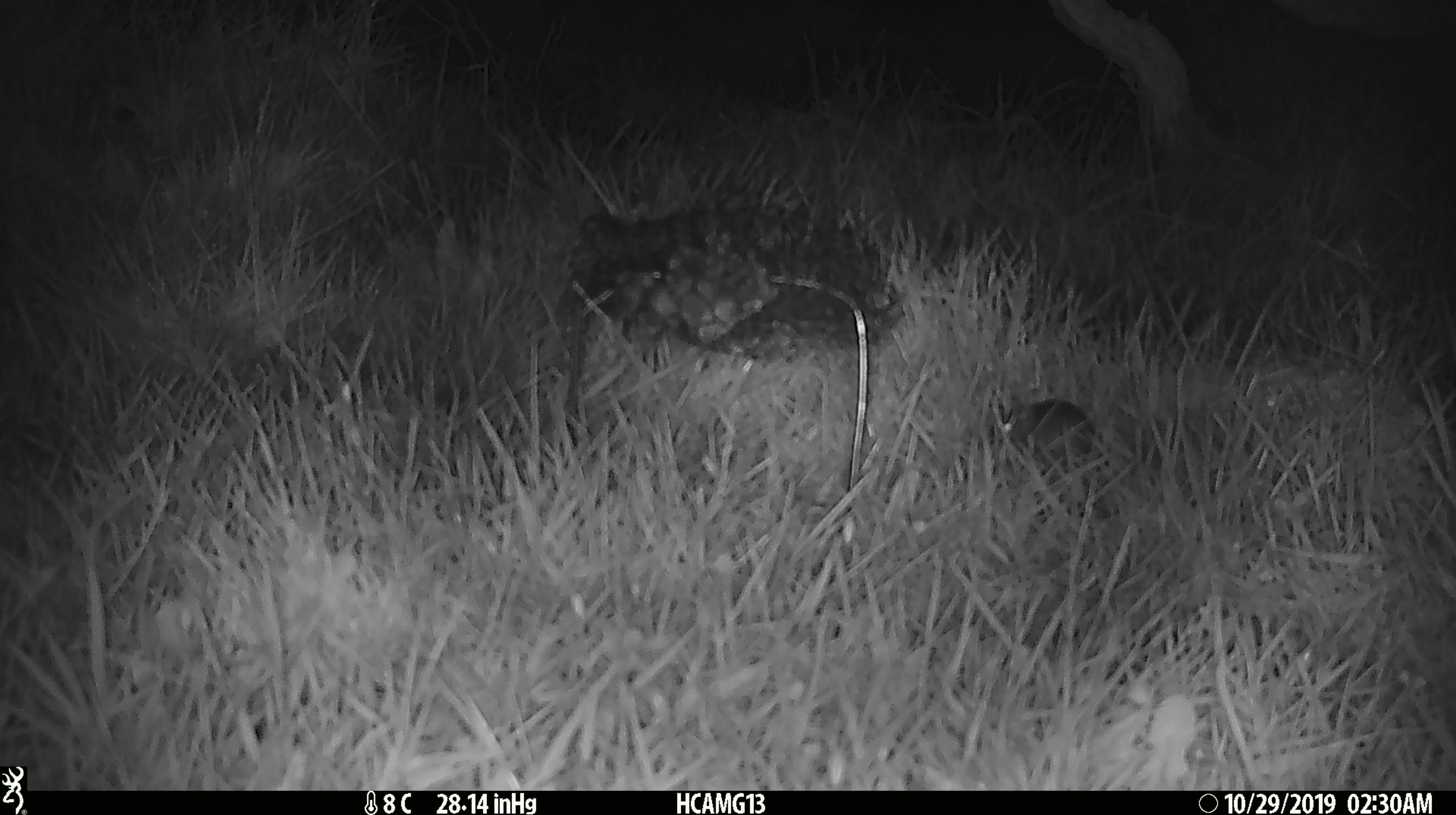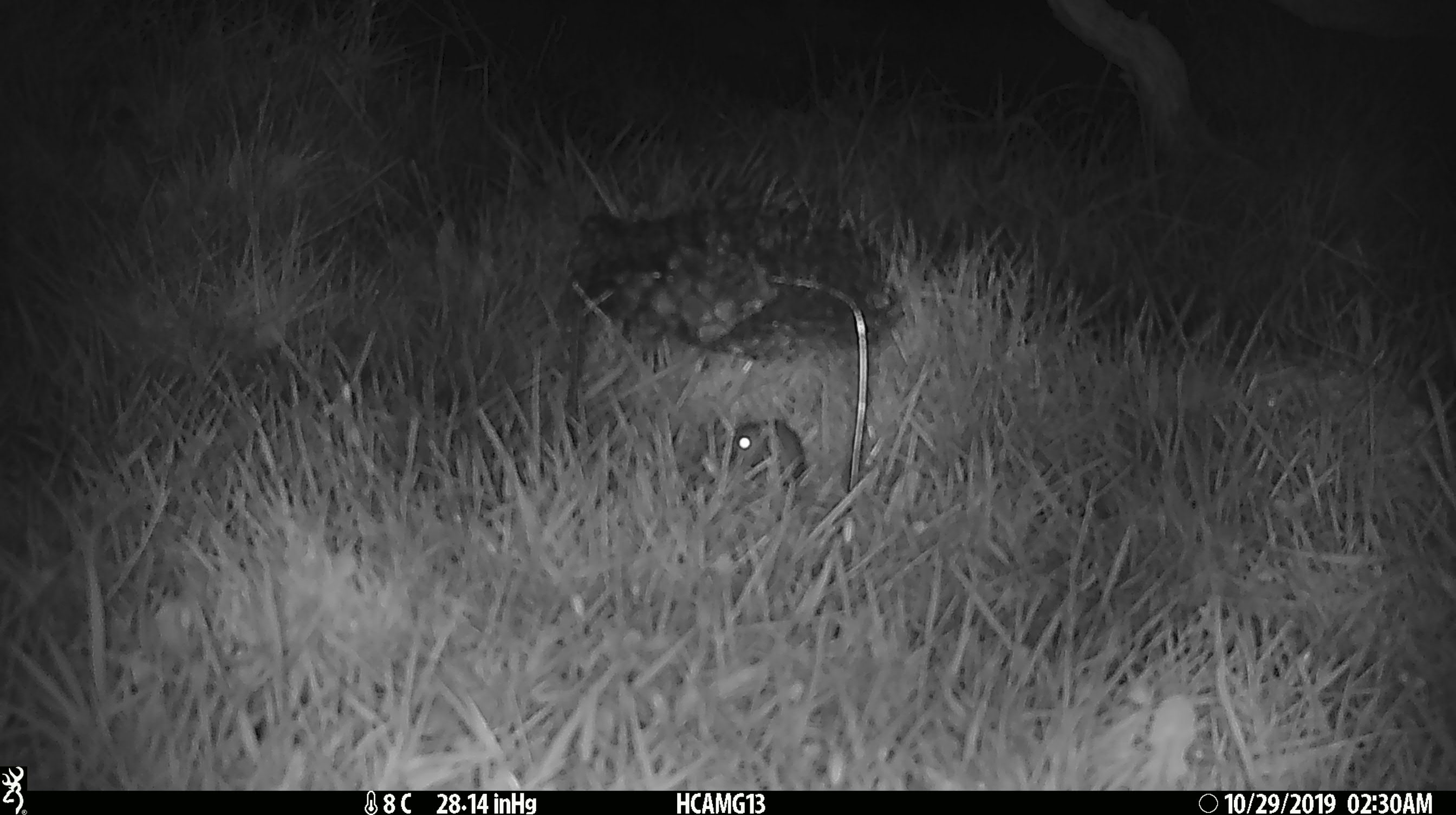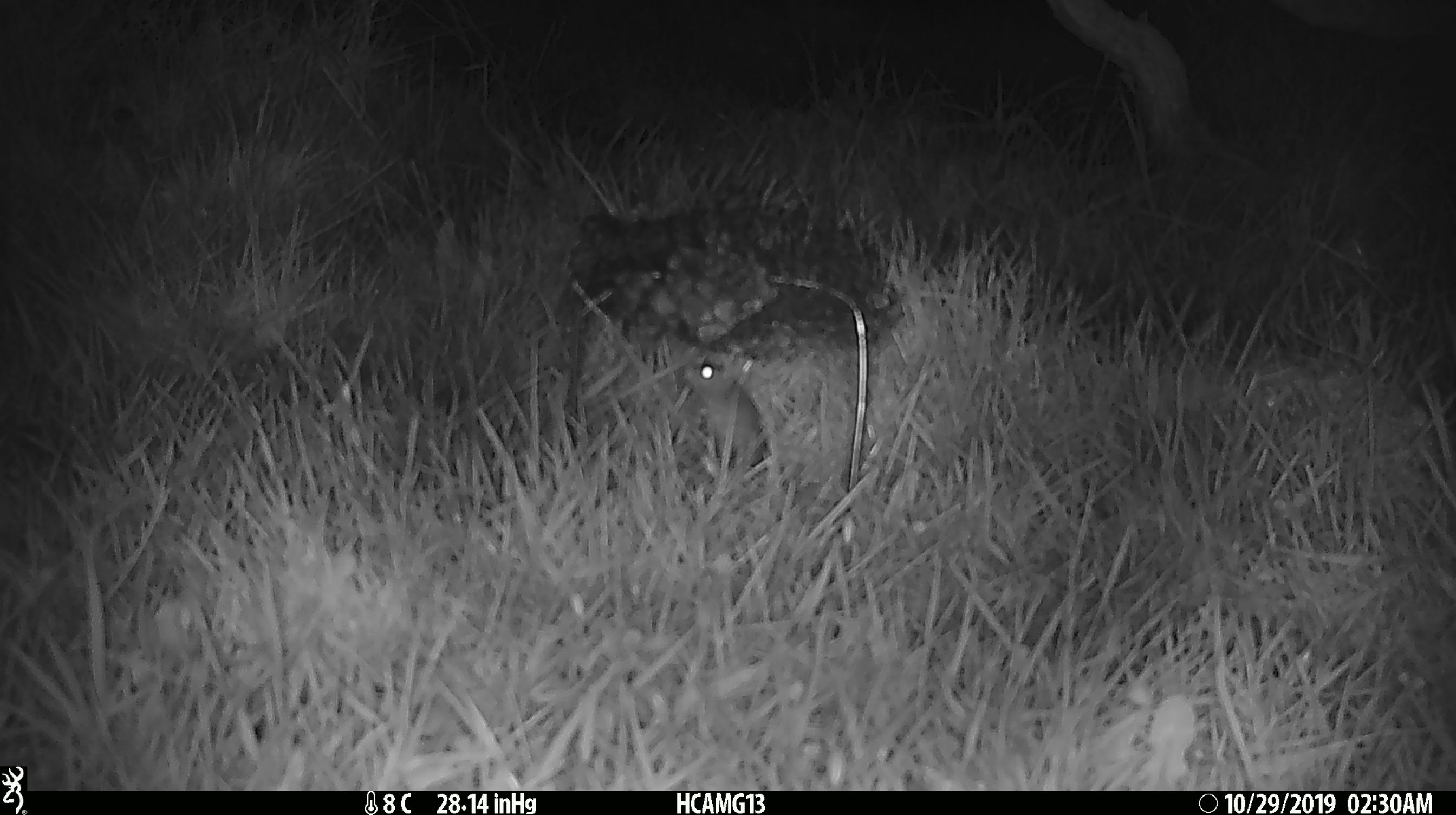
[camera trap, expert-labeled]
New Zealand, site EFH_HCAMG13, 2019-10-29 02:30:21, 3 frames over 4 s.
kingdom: Animalia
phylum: Chordata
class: Mammalia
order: Rodentia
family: Muridae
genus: Mus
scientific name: Mus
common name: mouse